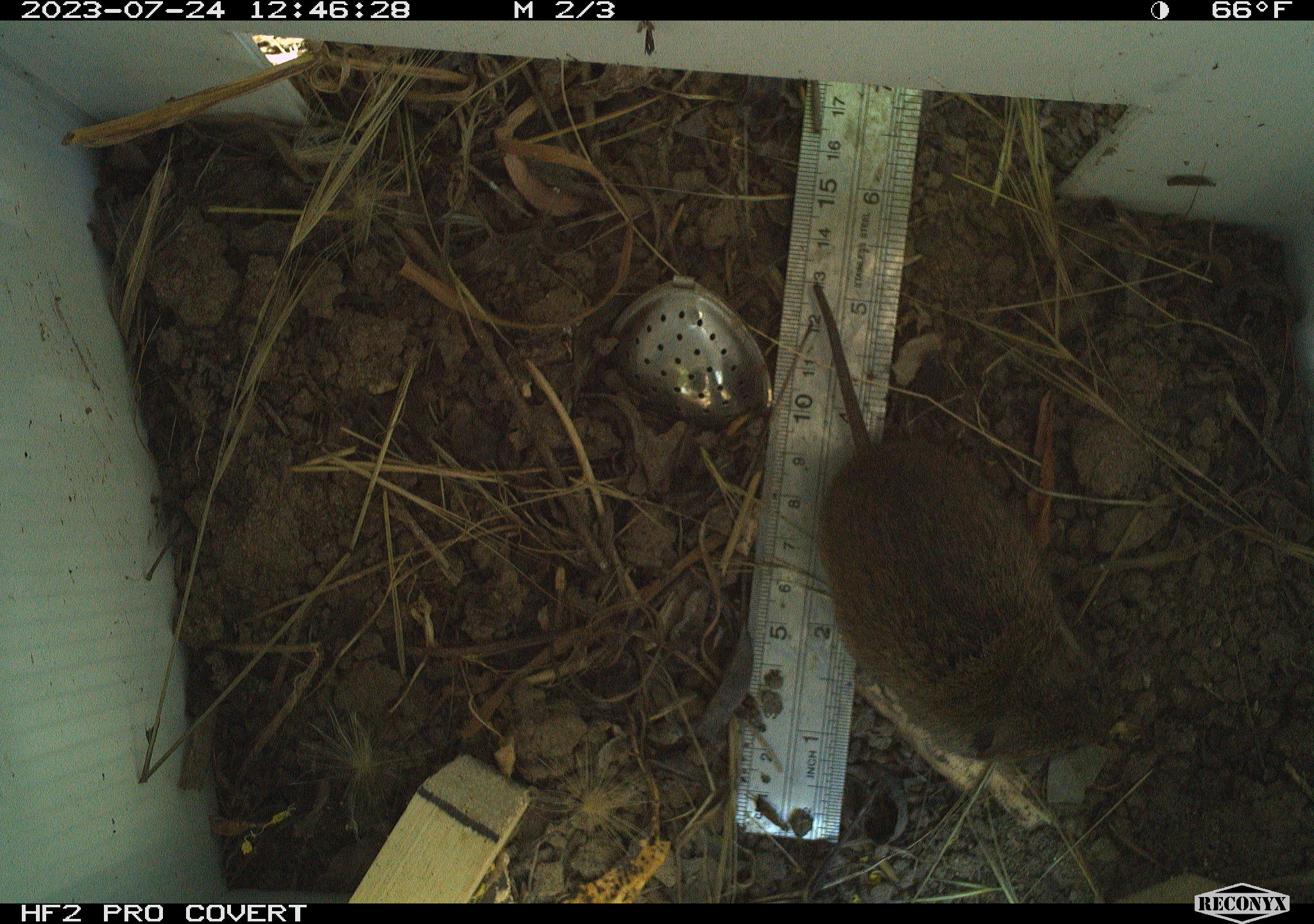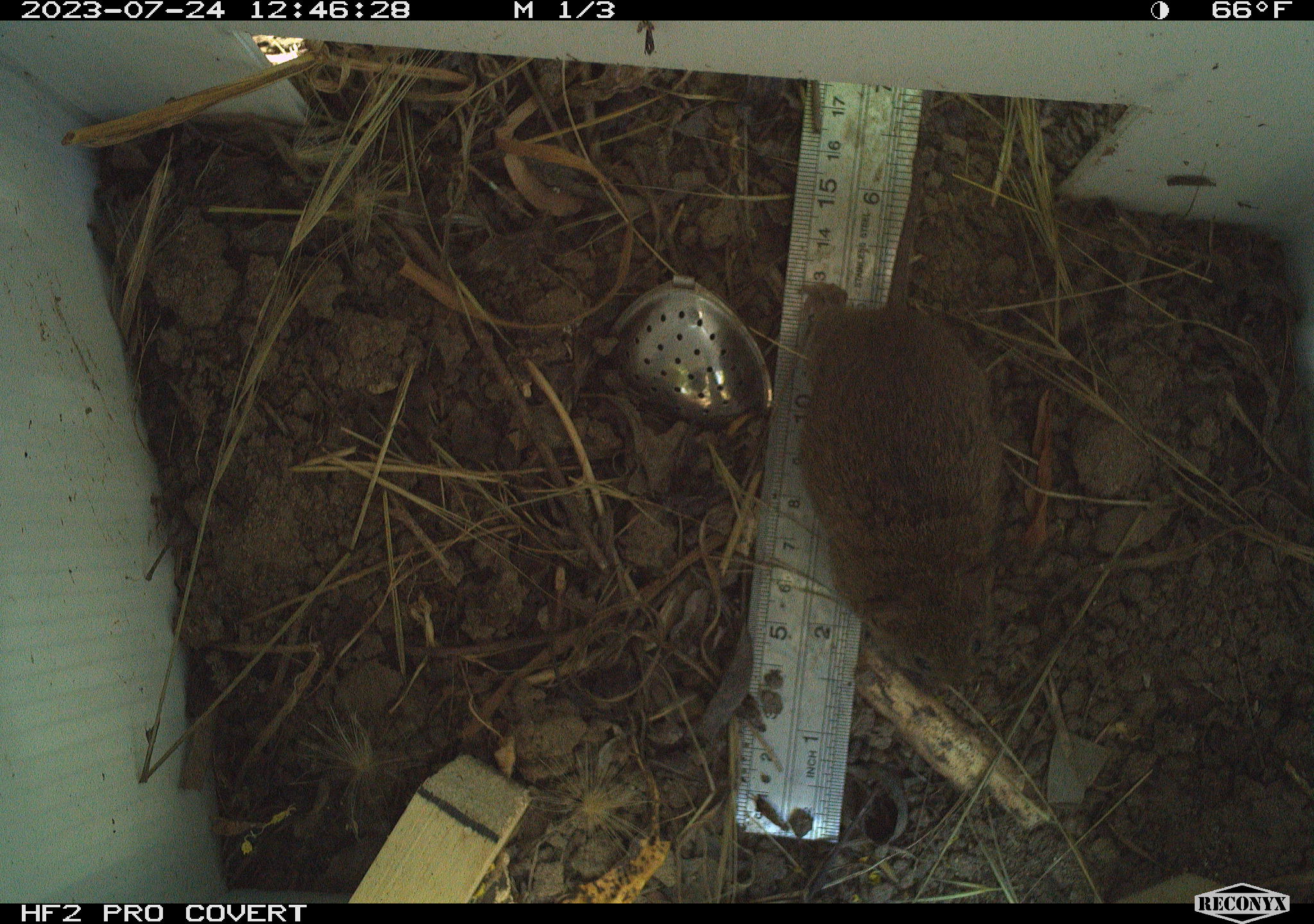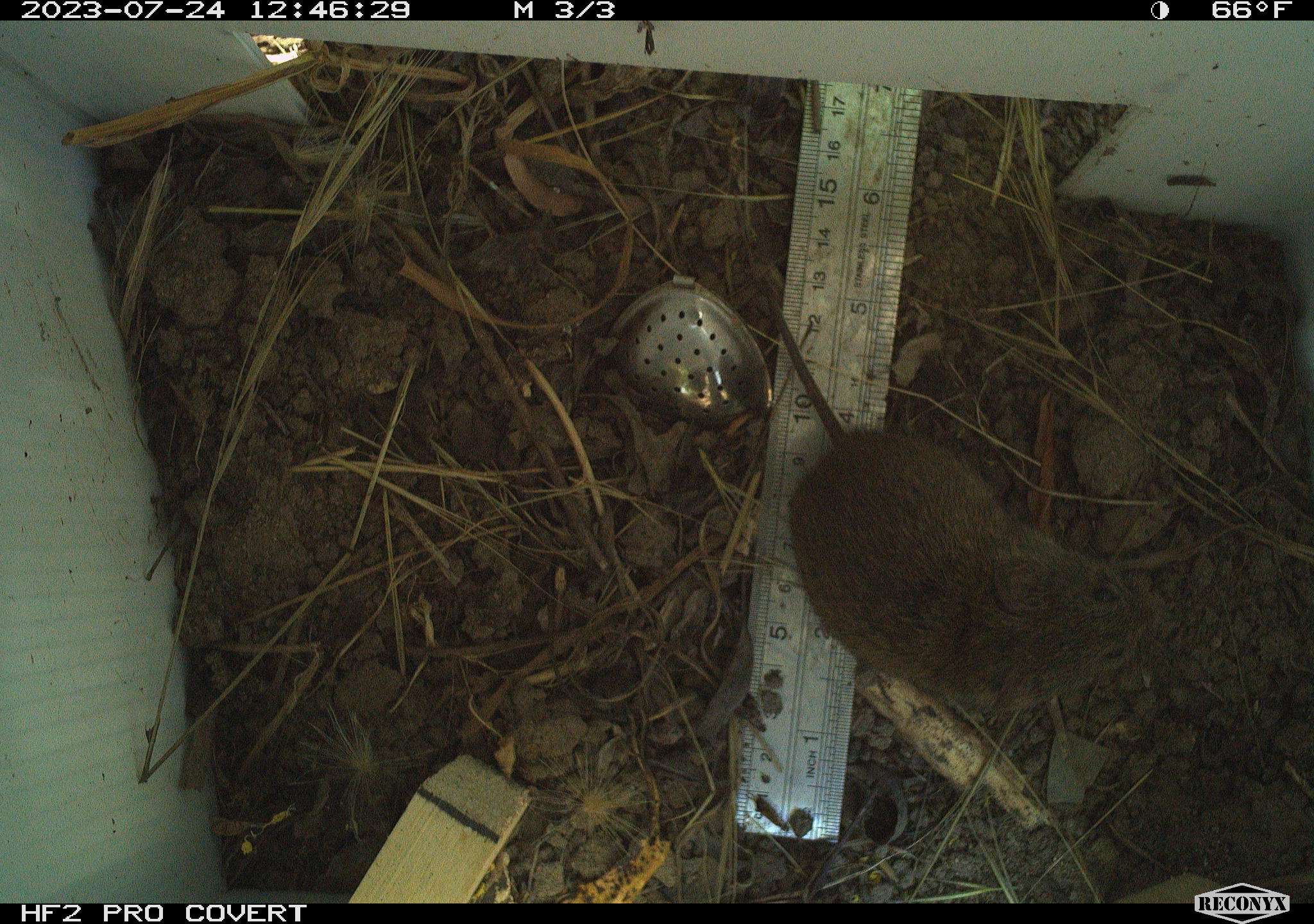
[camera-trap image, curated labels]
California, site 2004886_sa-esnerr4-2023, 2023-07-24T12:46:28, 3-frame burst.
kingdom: Animalia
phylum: Chordata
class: Mammalia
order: Rodentia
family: Cricetidae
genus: Microtus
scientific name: Microtus californicus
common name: california vole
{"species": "california vole (Microtus californicus)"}